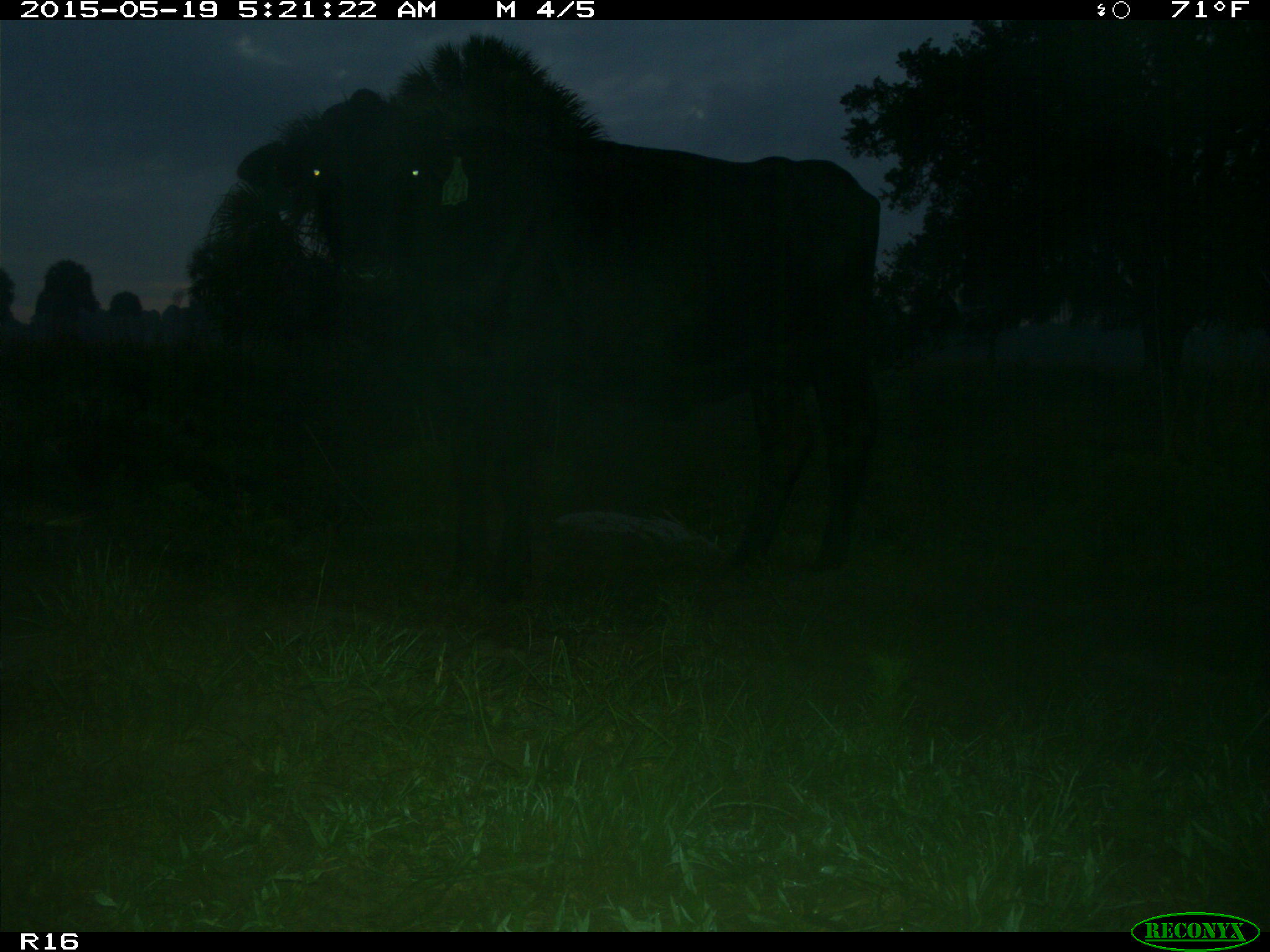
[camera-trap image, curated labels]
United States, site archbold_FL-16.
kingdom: Animalia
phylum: Chordata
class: Mammalia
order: Artiodactyla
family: Bovidae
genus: Bos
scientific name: Bos taurus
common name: domestic cow